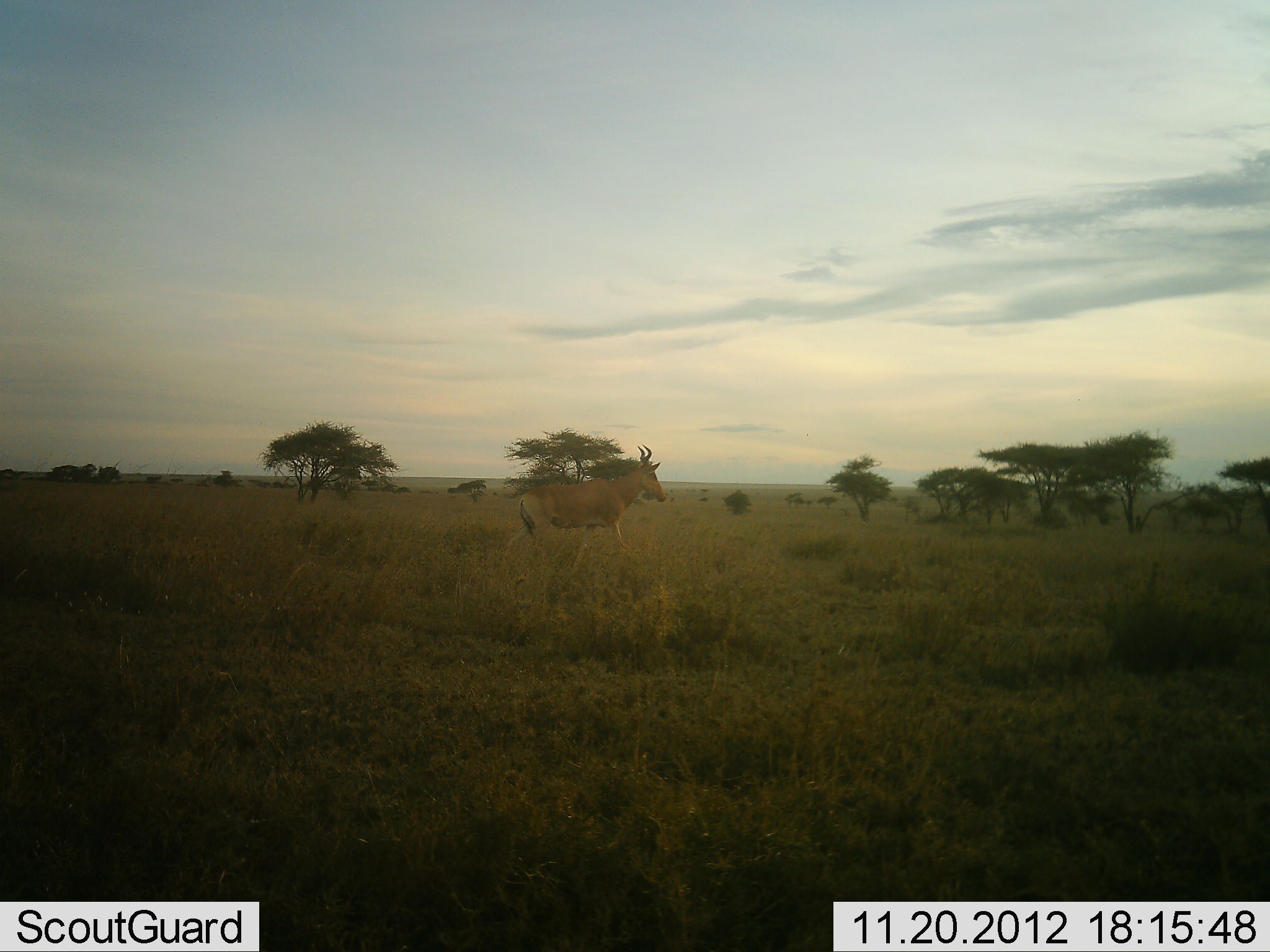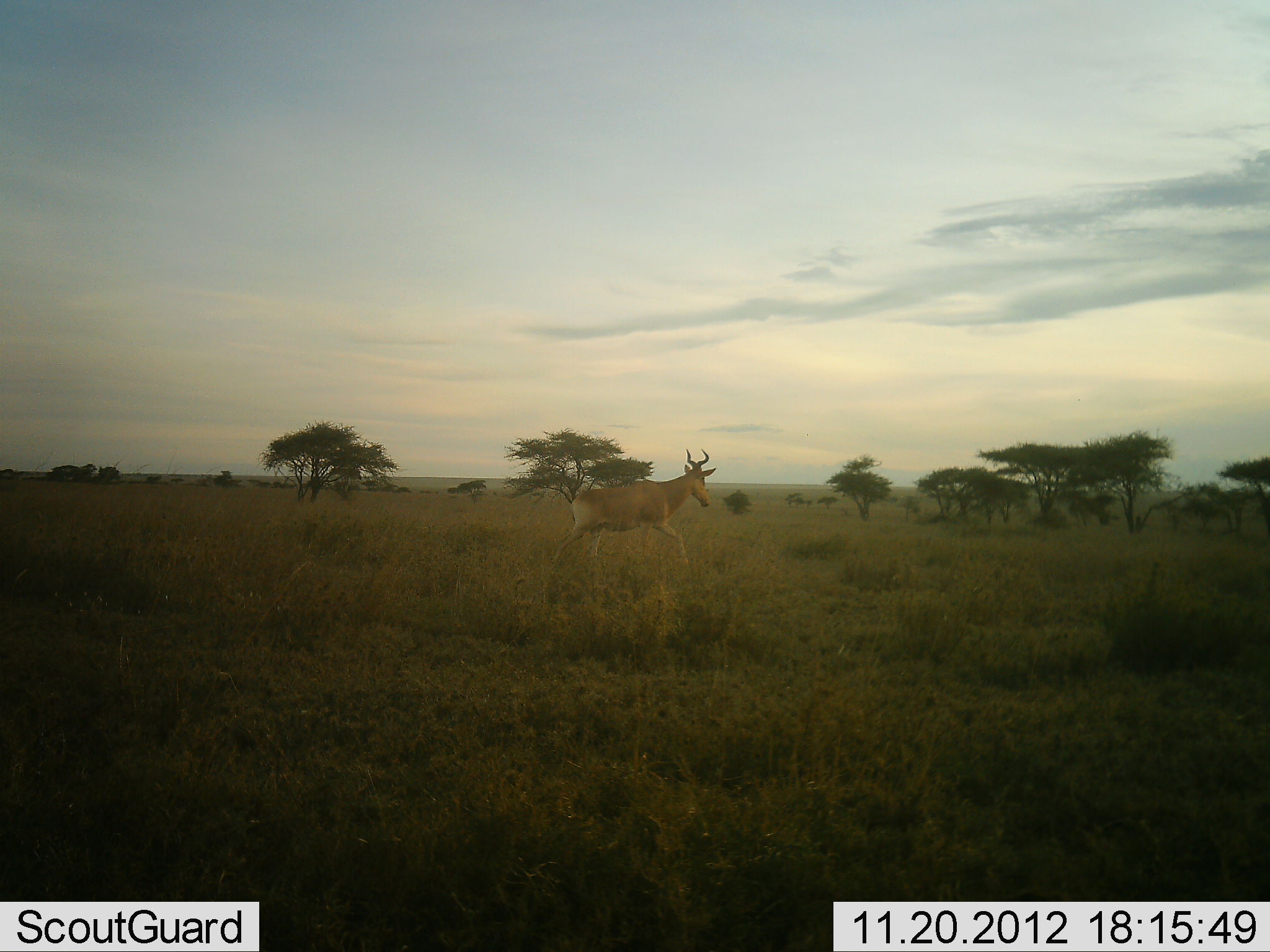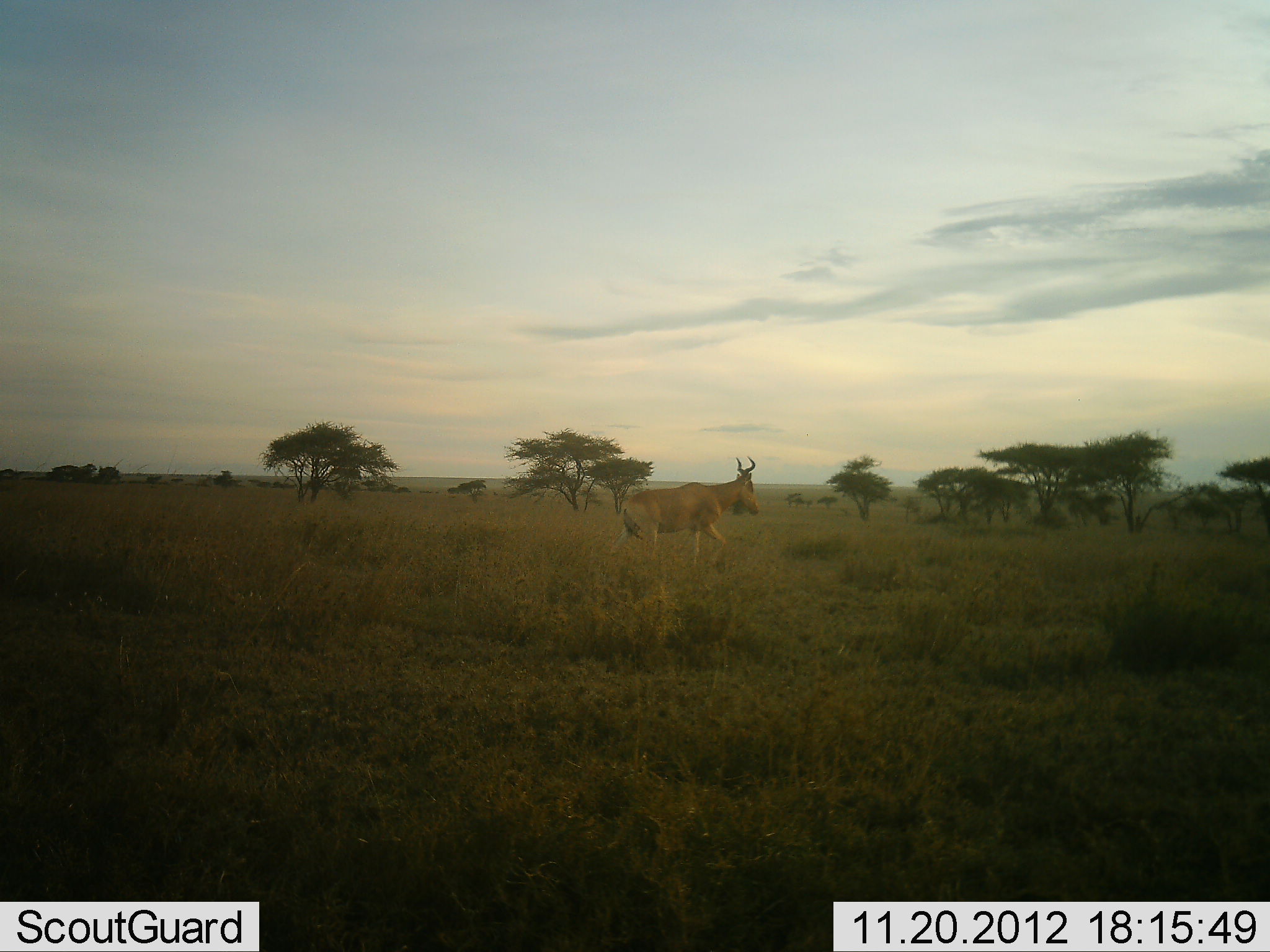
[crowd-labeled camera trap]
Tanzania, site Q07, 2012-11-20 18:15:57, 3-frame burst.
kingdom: Animalia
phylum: Chordata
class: Mammalia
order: Artiodactyla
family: Bovidae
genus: Alcelaphus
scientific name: Alcelaphus buselaphus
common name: hartebeest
Hartebeest (Alcelaphus buselaphus), count 1. Behavior (volunteer vote fractions): standing 0%, resting 0%, moving 100%, interacting 0%. Young present (vote fraction): 0%. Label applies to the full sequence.